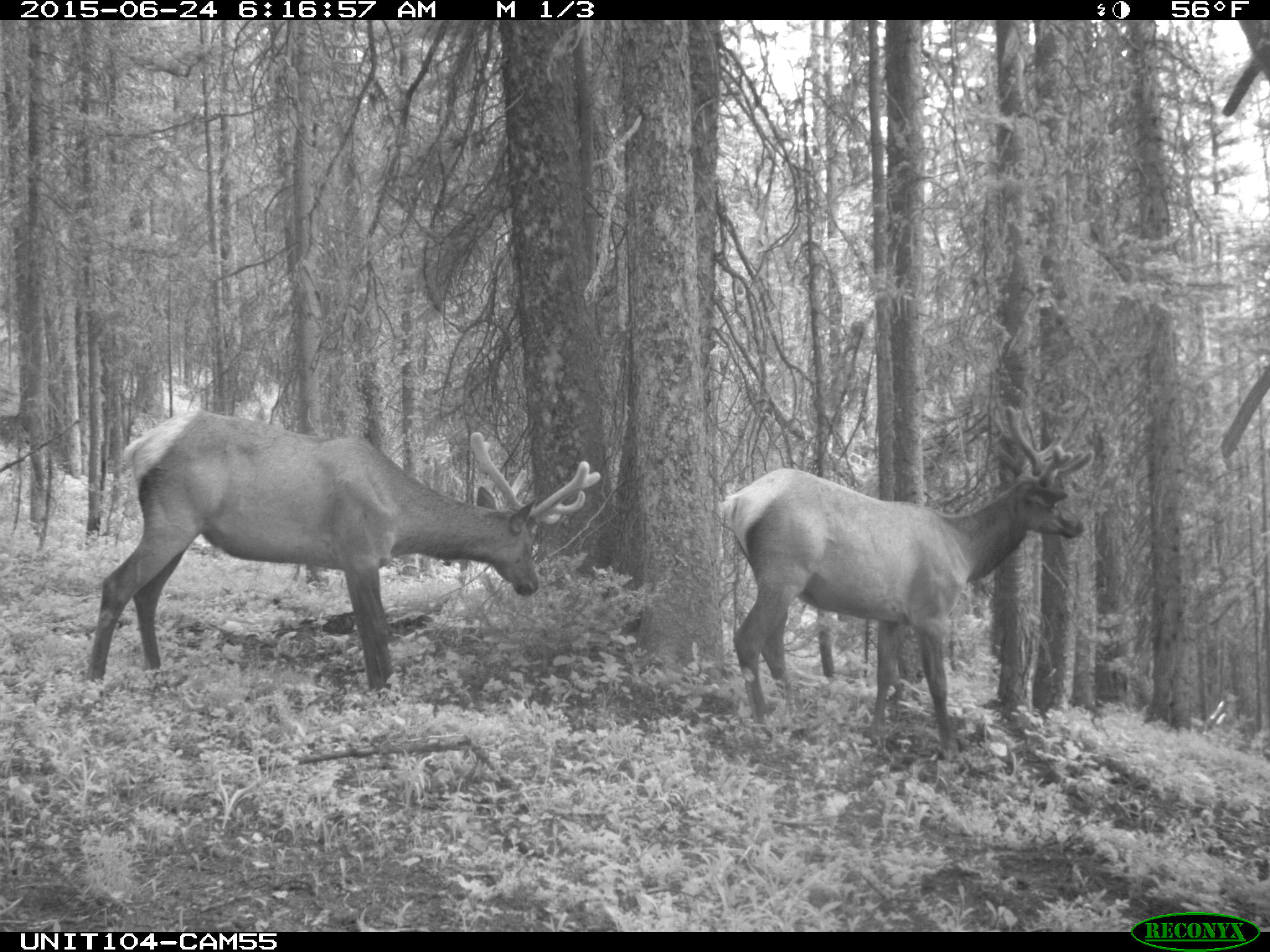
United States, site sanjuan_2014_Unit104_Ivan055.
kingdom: Animalia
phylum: Chordata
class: Mammalia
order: Artiodactyla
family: Cervidae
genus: Cervus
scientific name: Cervus elaphus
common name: red deer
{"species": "Cervus elaphus (red deer)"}